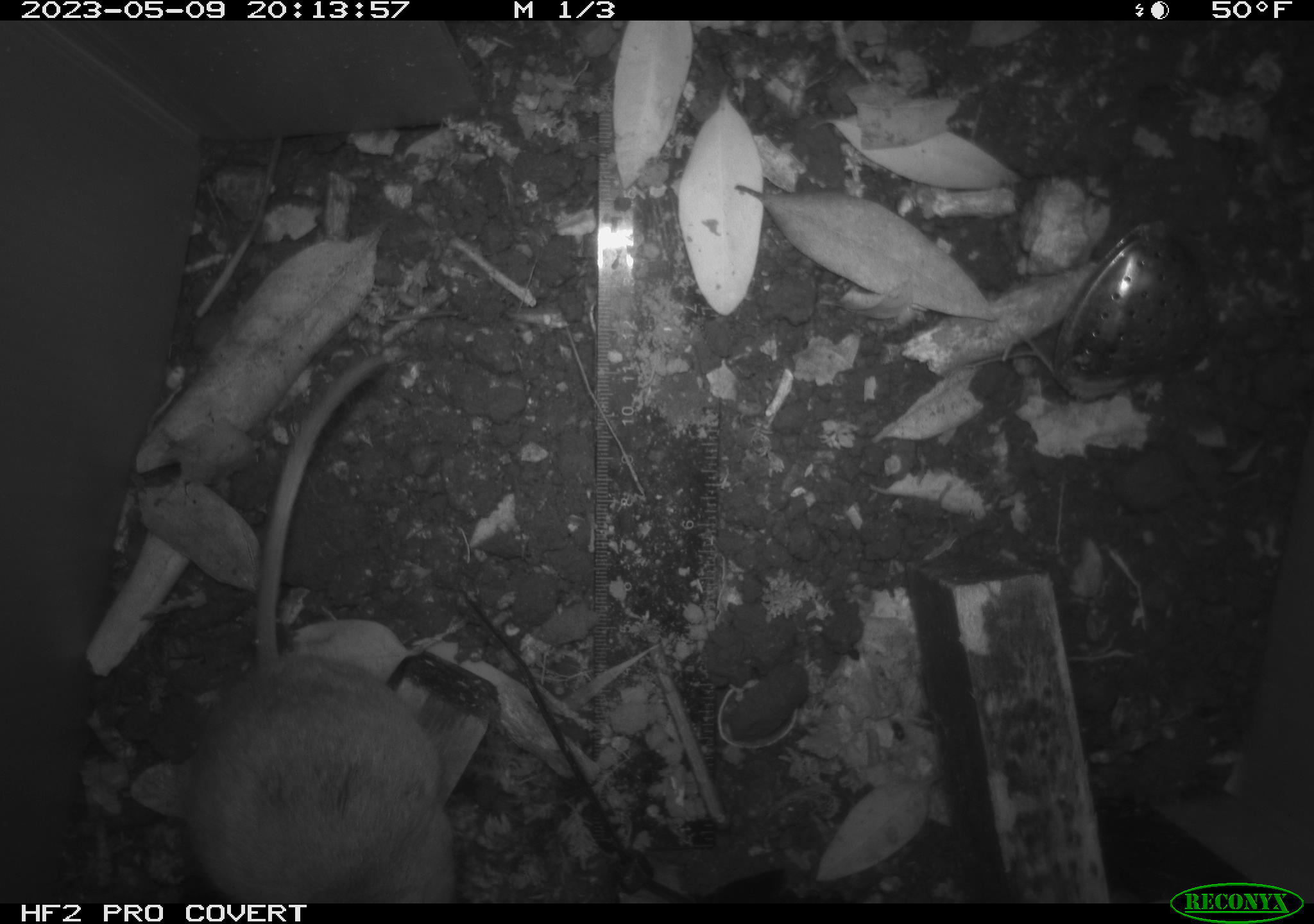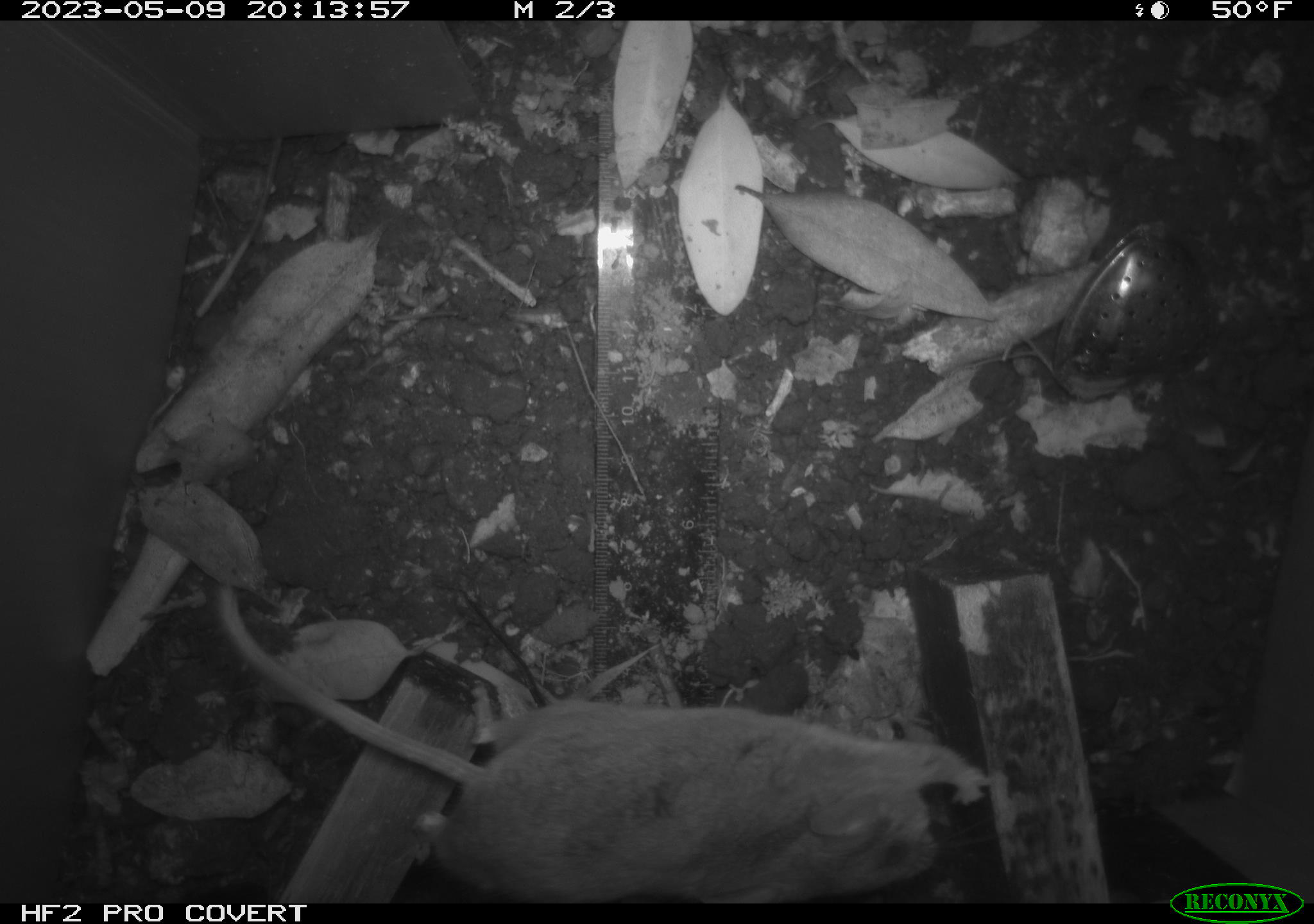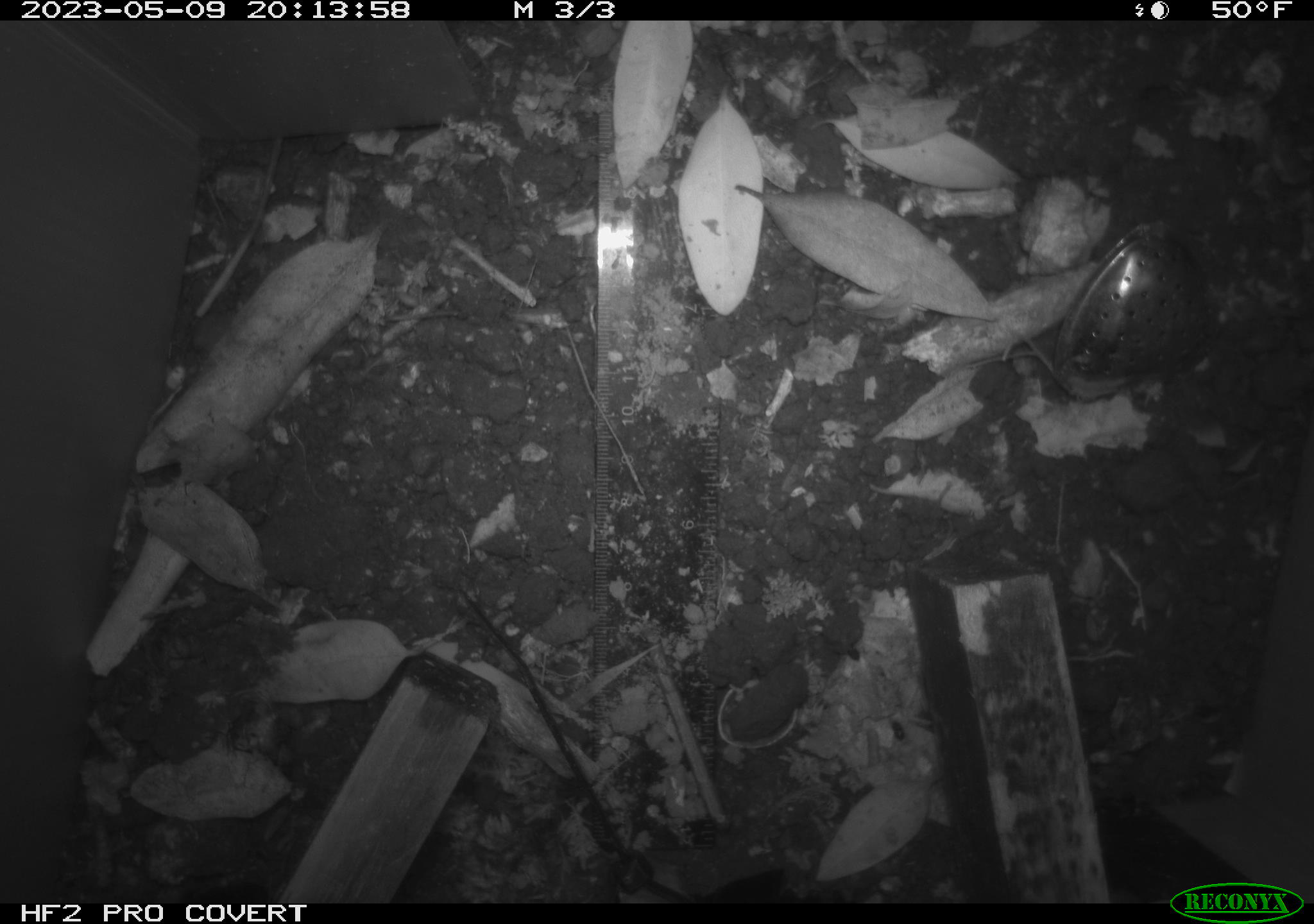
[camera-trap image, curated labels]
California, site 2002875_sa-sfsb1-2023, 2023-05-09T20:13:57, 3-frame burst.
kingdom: Animalia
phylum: Chordata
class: Mammalia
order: Rodentia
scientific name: Rodentia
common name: mouse species